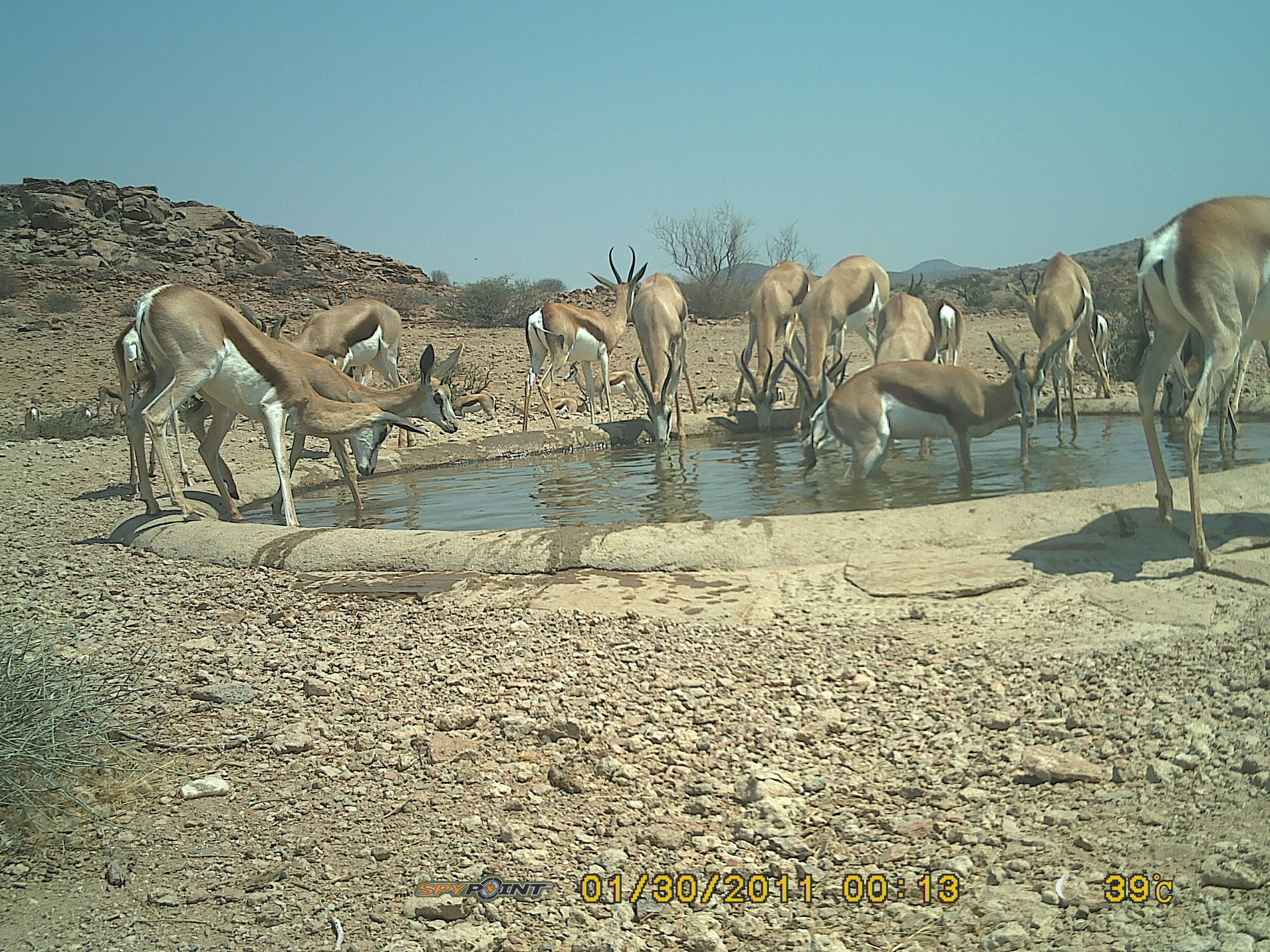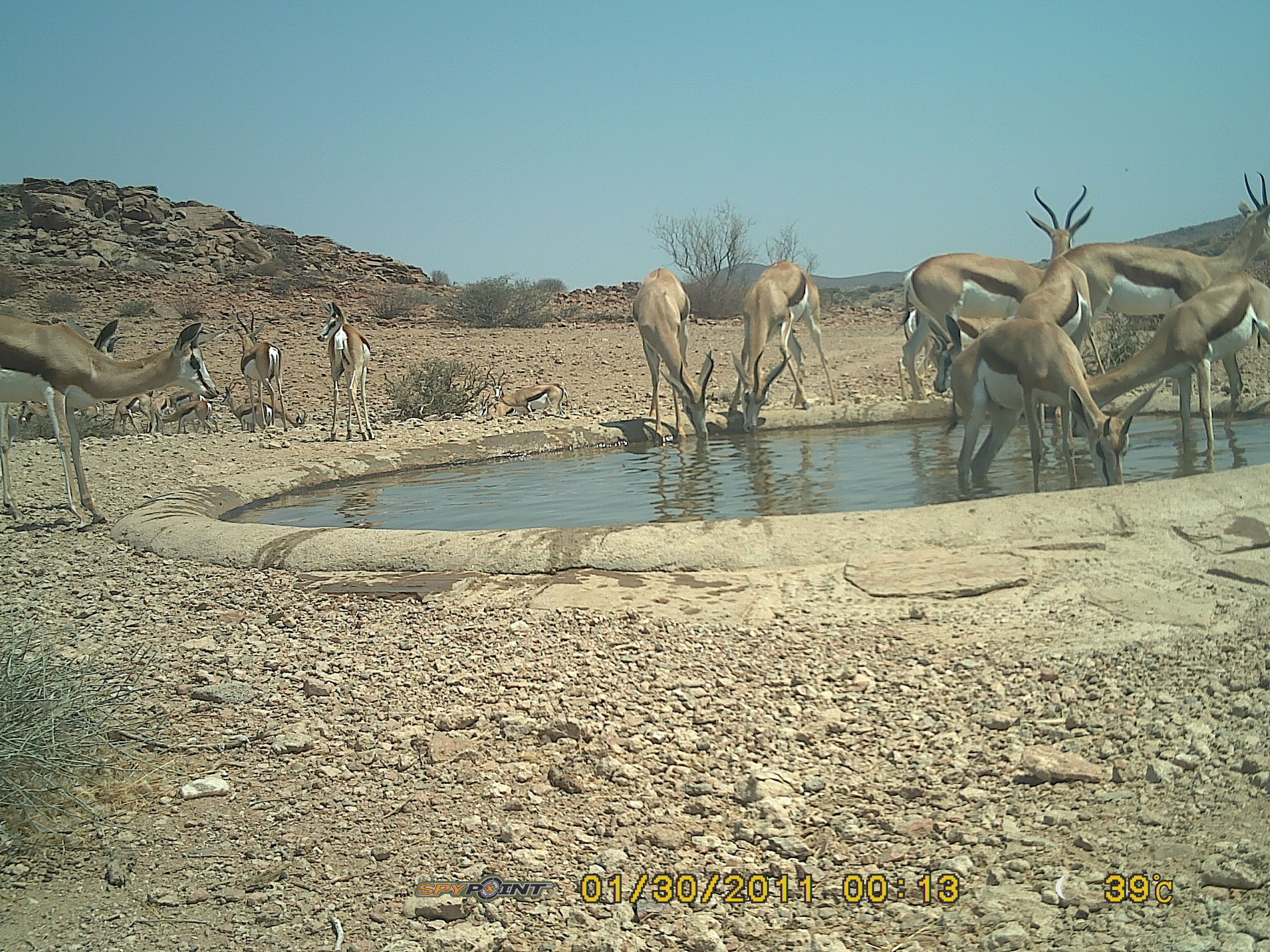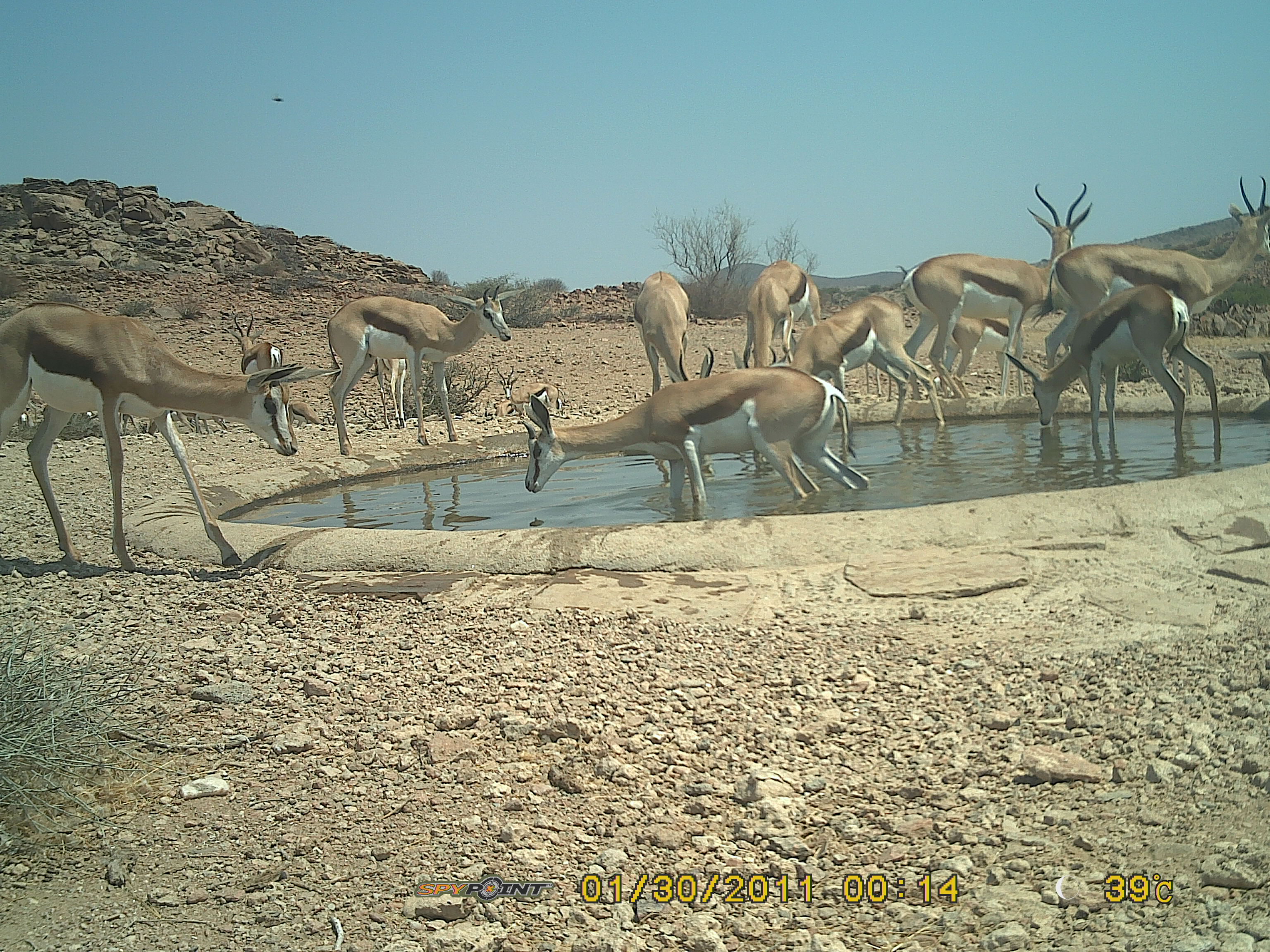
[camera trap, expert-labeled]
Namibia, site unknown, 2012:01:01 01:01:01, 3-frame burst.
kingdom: Animalia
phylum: Chordata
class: Mammalia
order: Artiodactyla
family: Bovidae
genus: Antidorcas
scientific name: Antidorcas marsupialis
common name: springbok